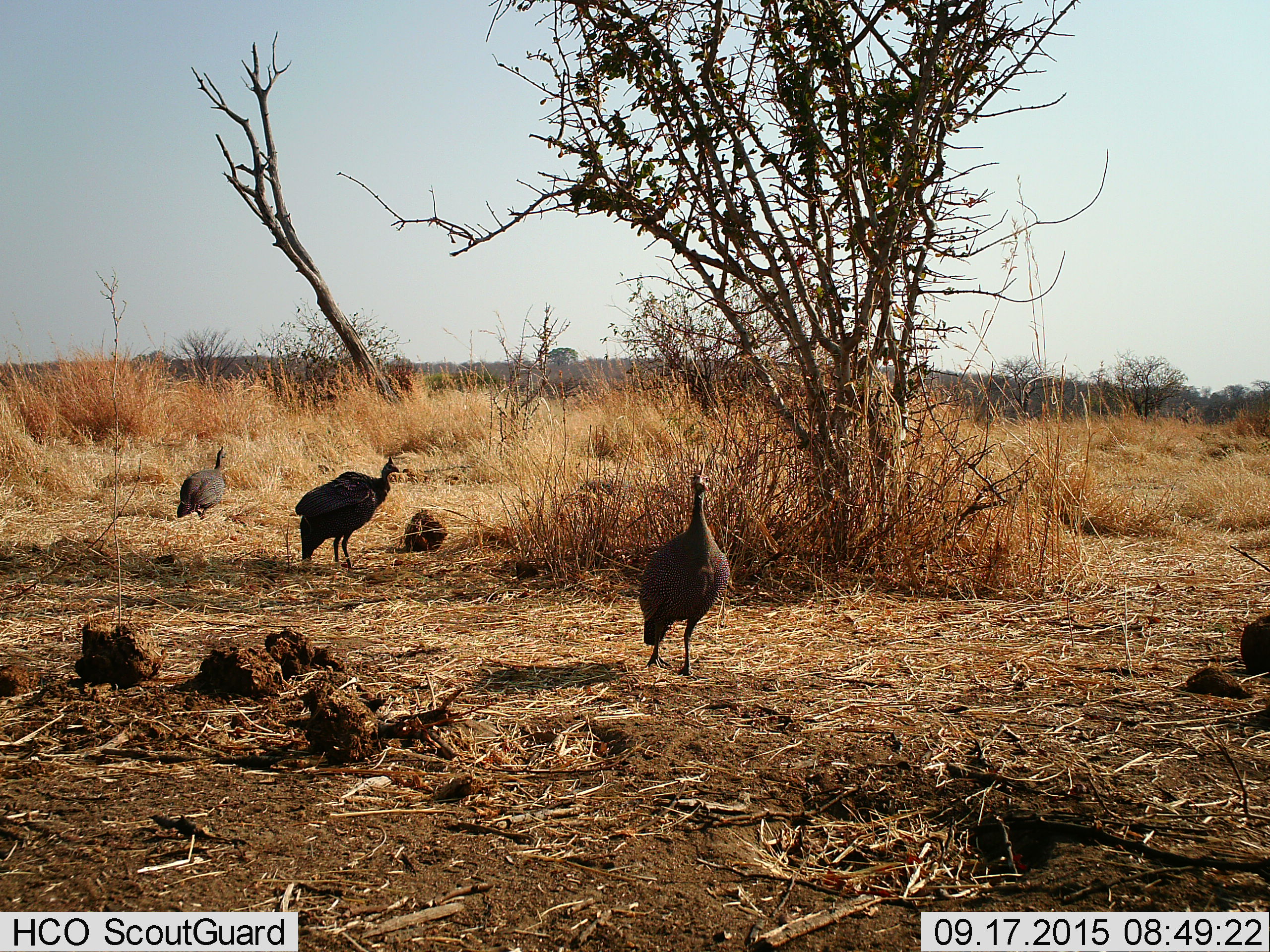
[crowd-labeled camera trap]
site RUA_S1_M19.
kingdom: Animalia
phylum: Chordata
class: Aves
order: Galliformes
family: Numididae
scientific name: Numididae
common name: guineafowl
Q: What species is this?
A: Guineafowl (Numididae).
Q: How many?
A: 3.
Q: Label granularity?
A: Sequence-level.